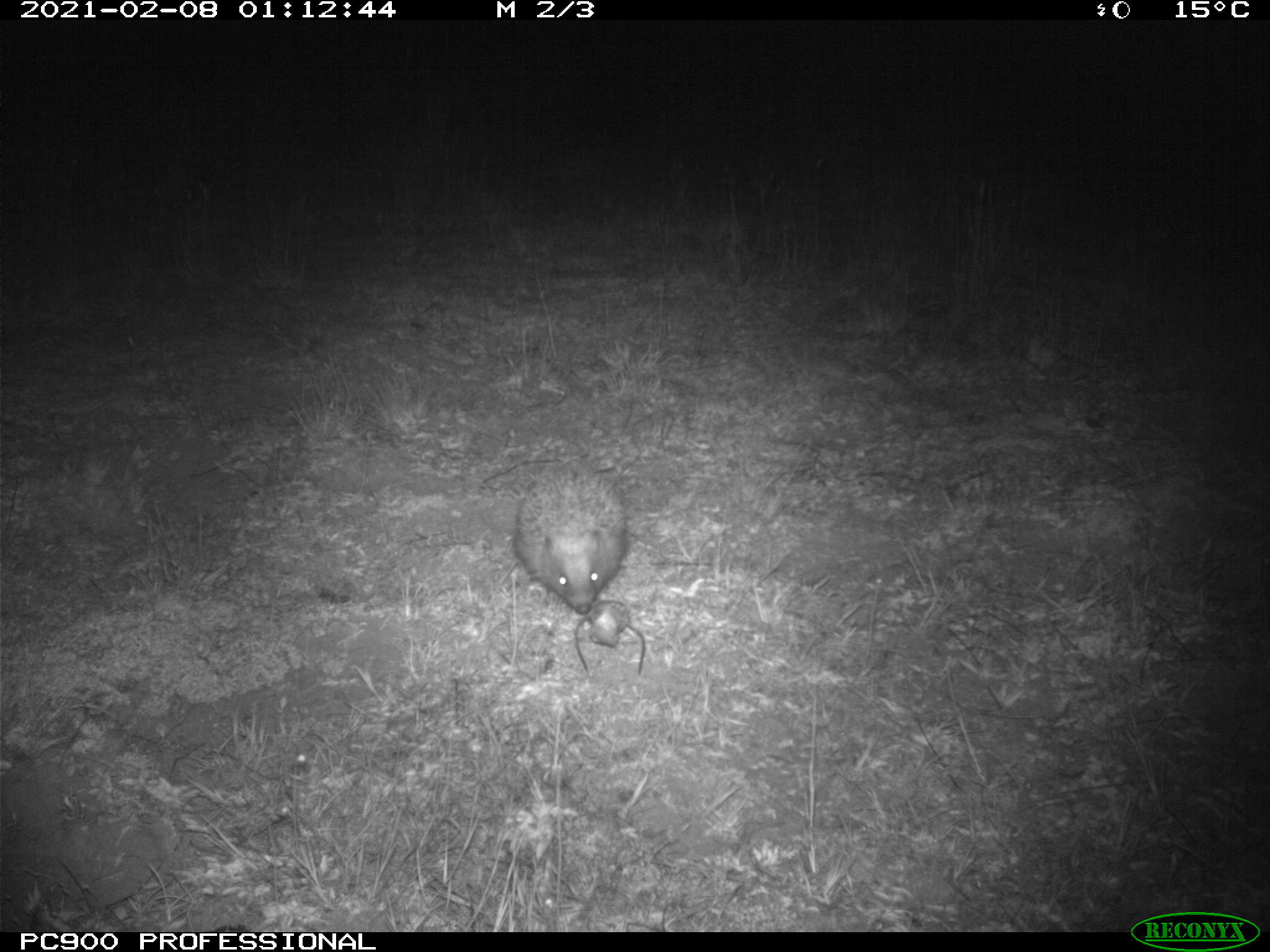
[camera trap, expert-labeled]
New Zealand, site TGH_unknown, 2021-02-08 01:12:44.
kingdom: Animalia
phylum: Chordata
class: Mammalia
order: Eulipotyphla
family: Erinaceidae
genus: Erinaceus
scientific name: Erinaceus europaeus europaeus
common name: european hedgehog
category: hedgehog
Hedgehog (european hedgehog) (Erinaceus europaeus europaeus).